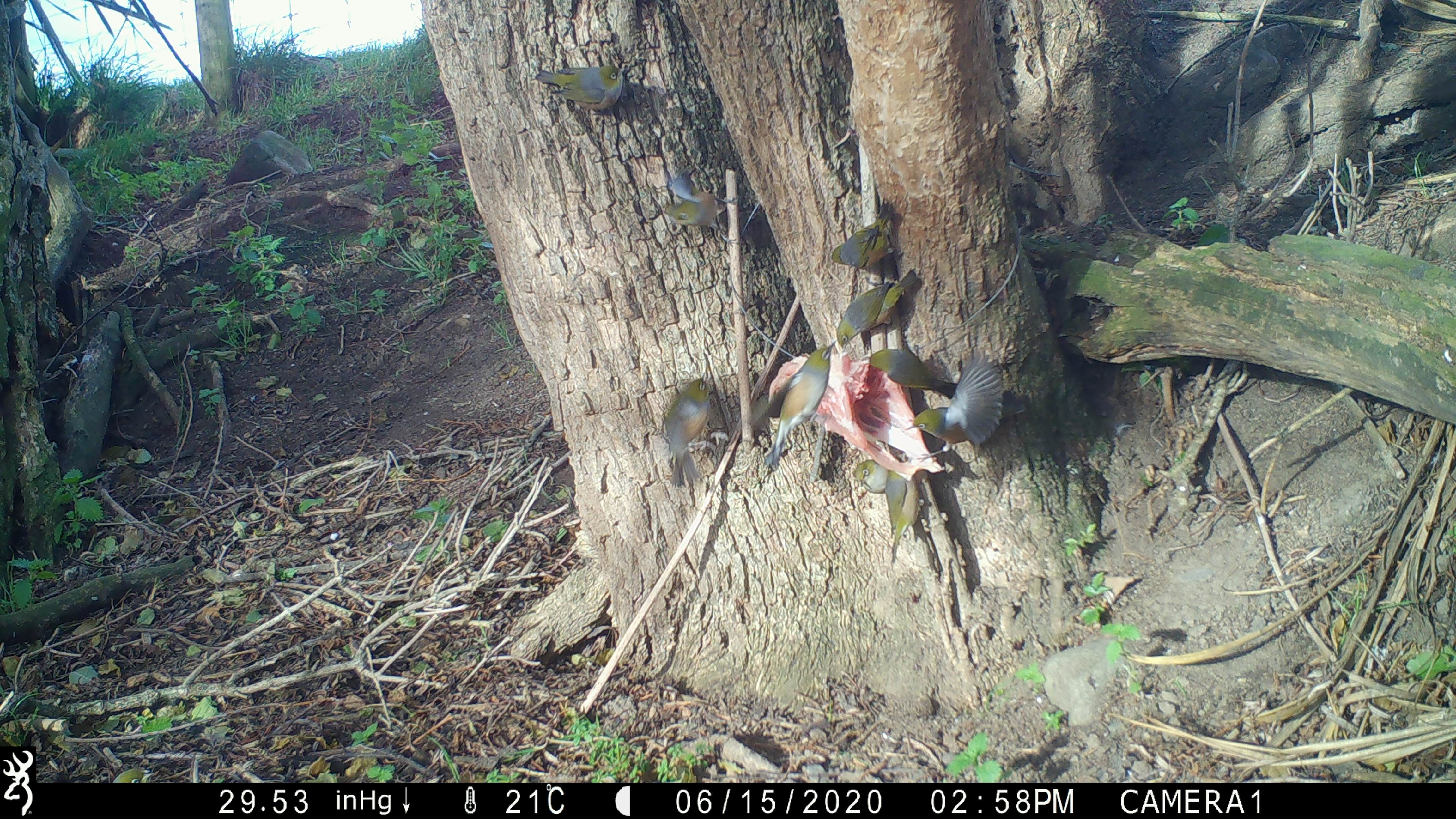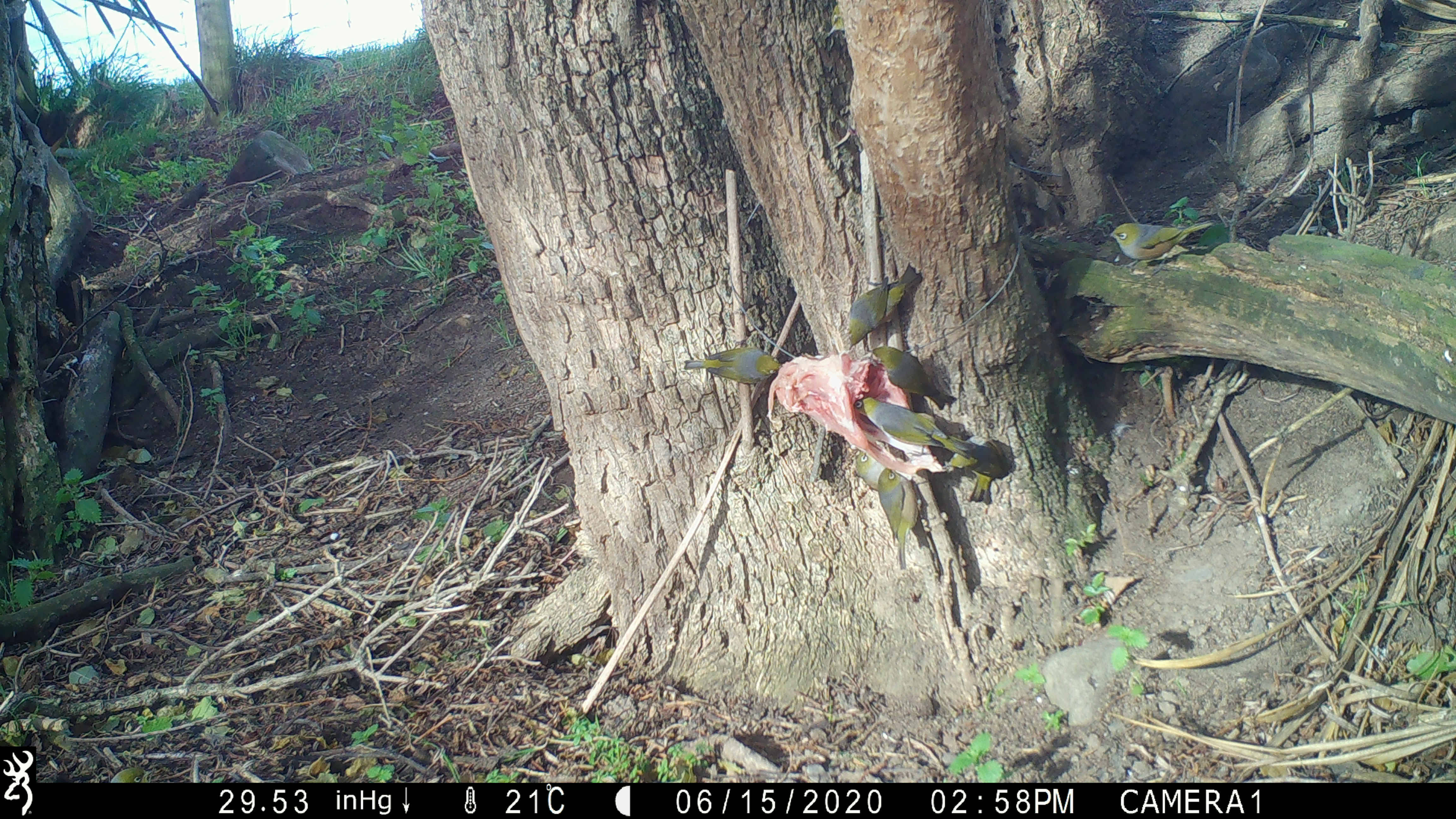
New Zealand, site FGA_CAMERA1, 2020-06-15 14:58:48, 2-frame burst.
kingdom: Animalia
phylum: Chordata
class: Aves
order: Passeriformes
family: Zosteropidae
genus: Zosterops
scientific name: Zosterops lateralis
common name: silvereye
Silvereye (Zosterops lateralis).